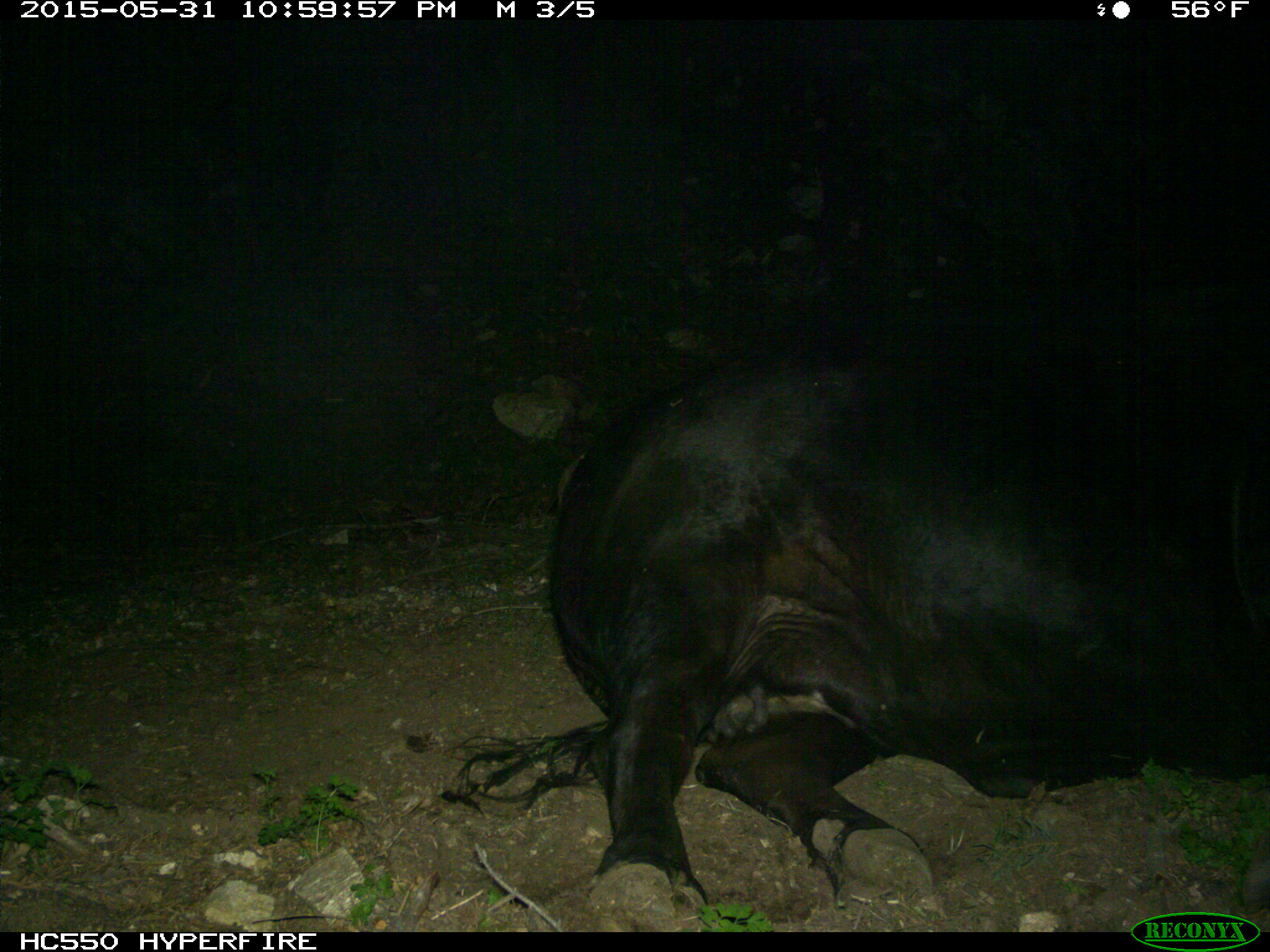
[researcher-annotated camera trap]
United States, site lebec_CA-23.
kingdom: Animalia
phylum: Chordata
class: Mammalia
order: Artiodactyla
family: Bovidae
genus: Bos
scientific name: Bos taurus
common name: domestic cow